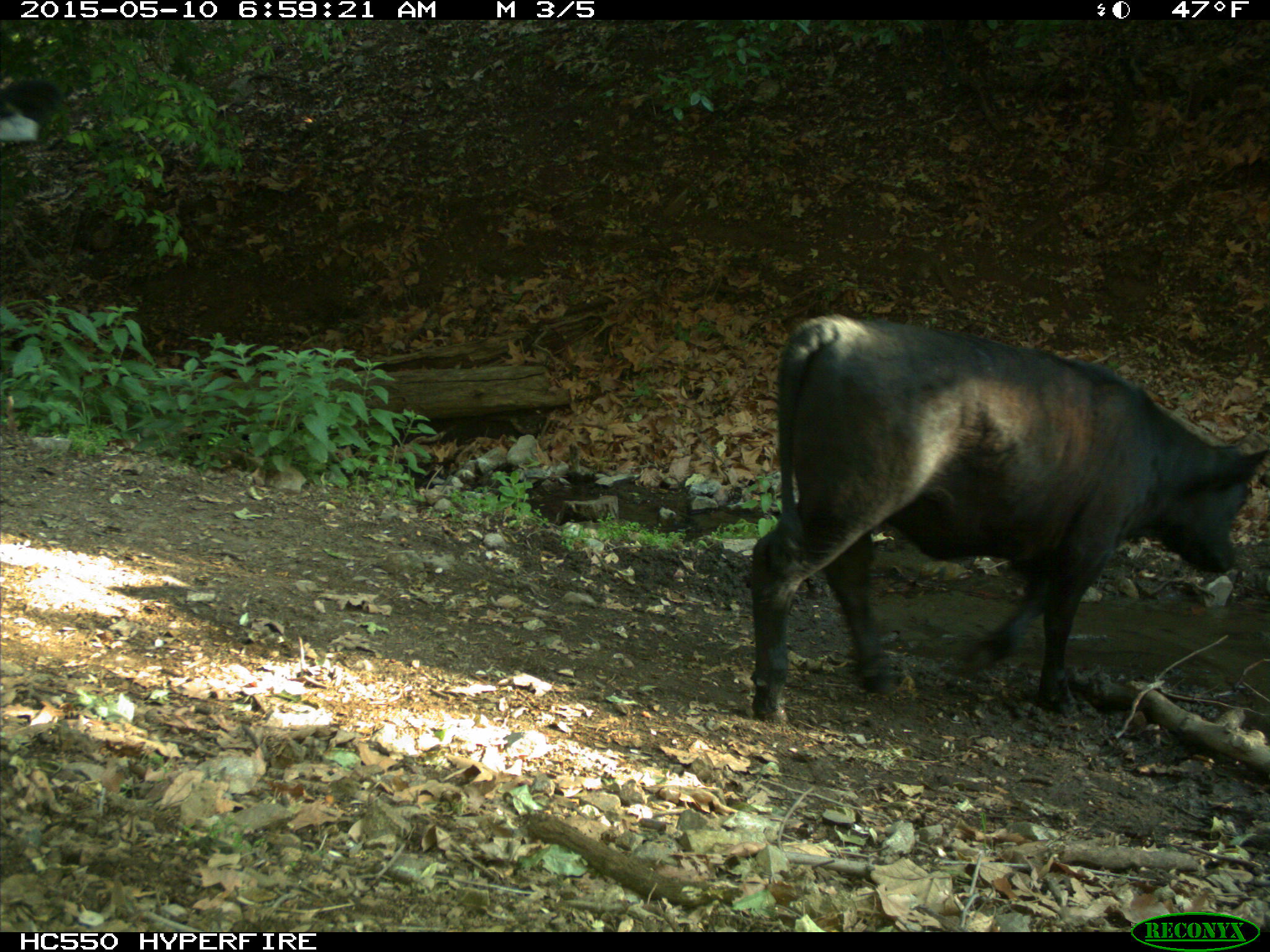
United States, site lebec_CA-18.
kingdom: Animalia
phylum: Chordata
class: Mammalia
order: Artiodactyla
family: Bovidae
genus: Bos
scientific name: Bos taurus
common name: domestic cow